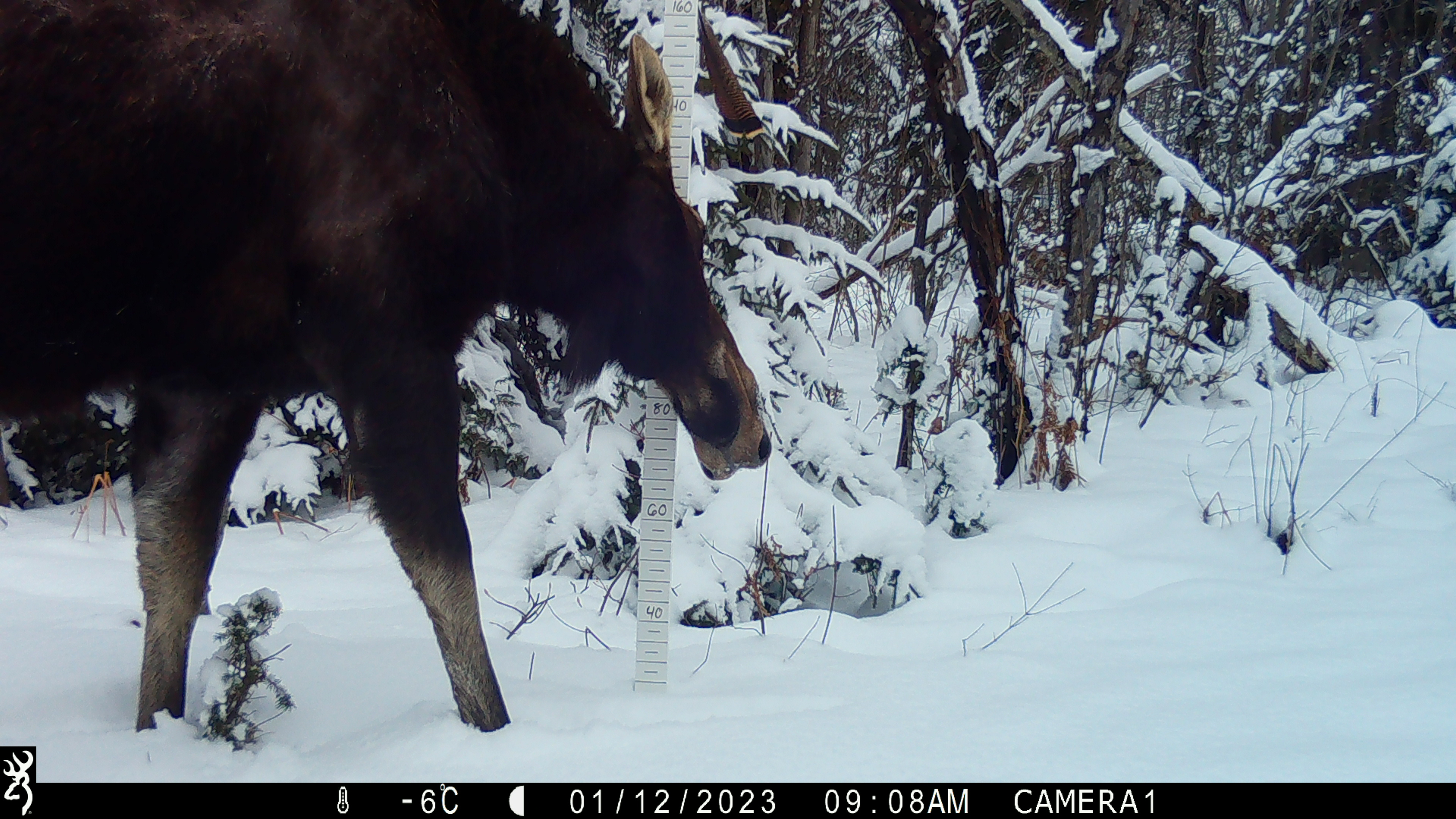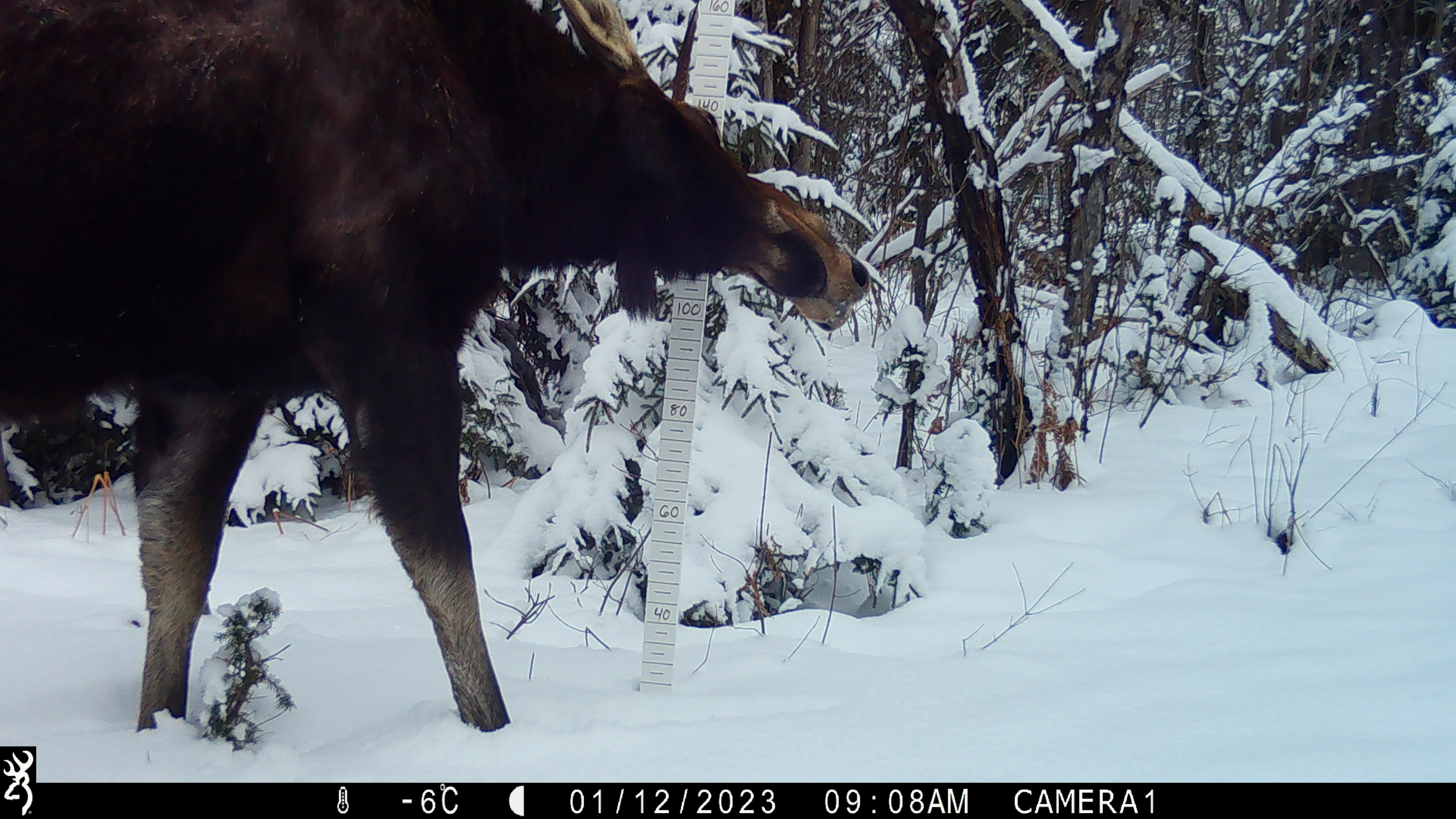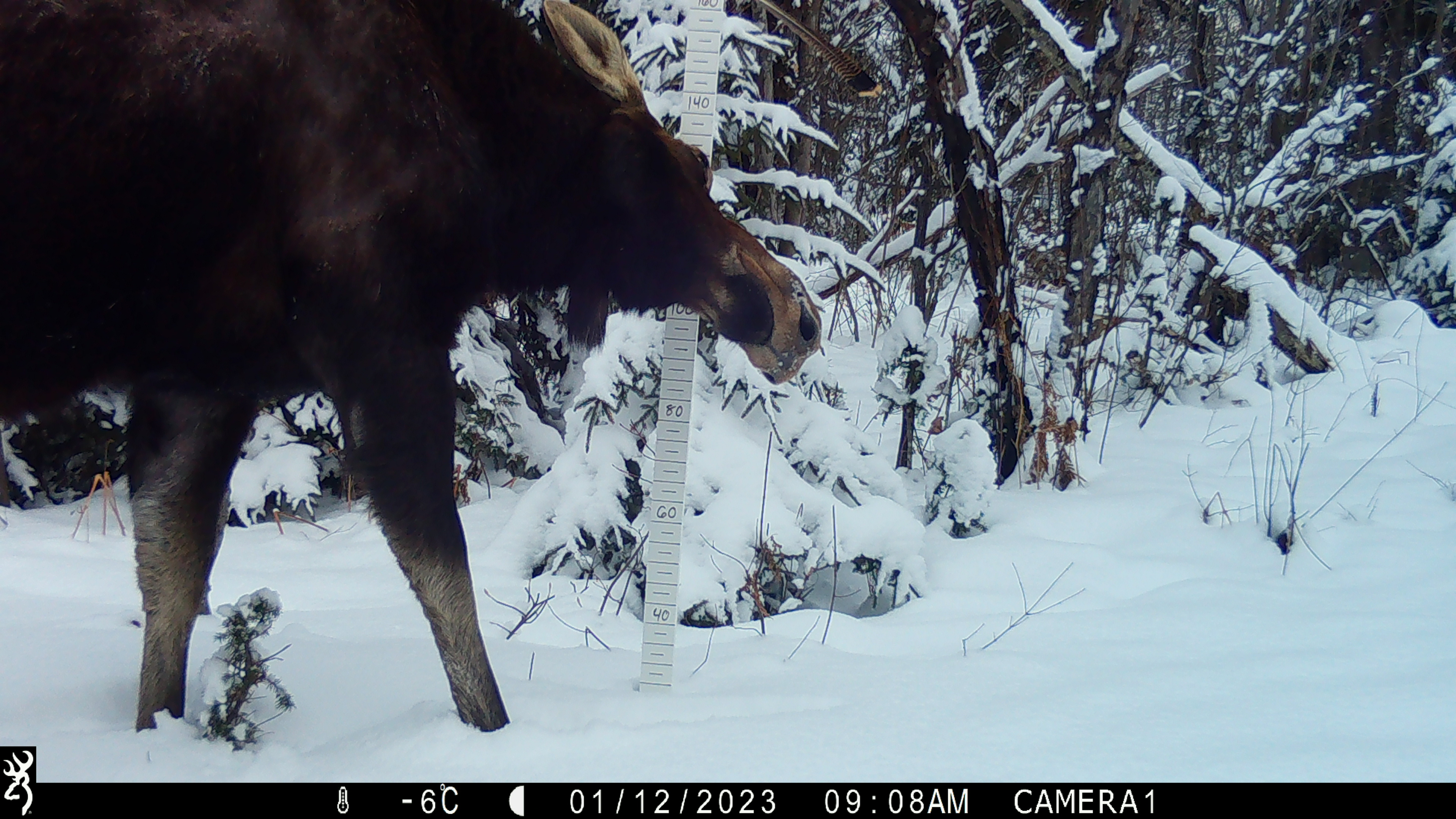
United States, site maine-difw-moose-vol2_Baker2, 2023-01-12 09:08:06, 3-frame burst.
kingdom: Animalia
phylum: Chordata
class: Mammalia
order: Artiodactyla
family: Cervidae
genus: Alces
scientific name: Alces alces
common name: moose